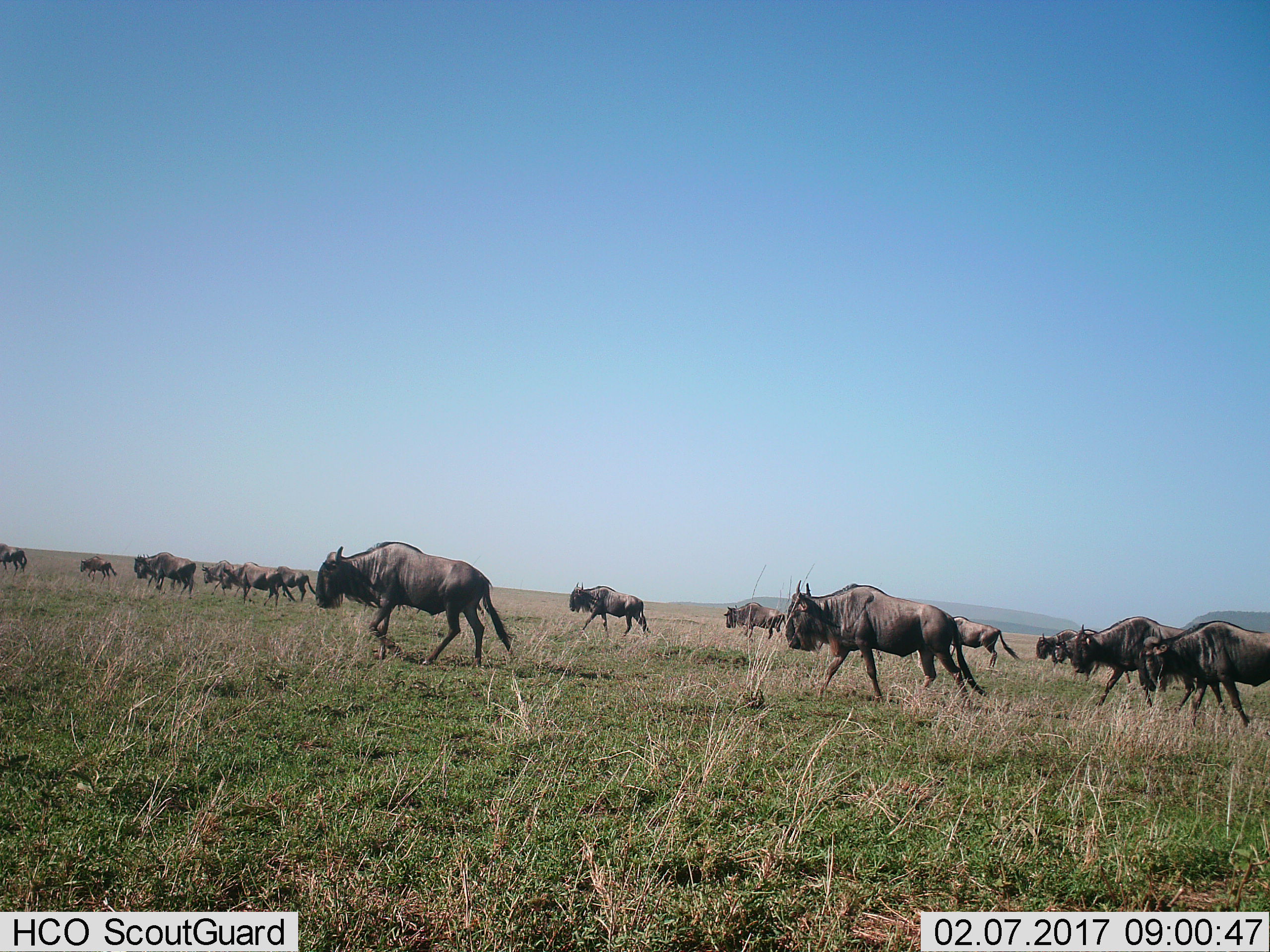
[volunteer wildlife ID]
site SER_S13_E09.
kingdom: Animalia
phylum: Chordata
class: Mammalia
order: Artiodactyla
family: Bovidae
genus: Connochaetes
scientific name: Connochaetes taurinus taurinus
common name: blue wildebeest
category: wildebeestblue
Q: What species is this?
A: Wildebeestblue (blue wildebeest) (Connochaetes taurinus taurinus).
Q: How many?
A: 11-50.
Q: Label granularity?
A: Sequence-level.